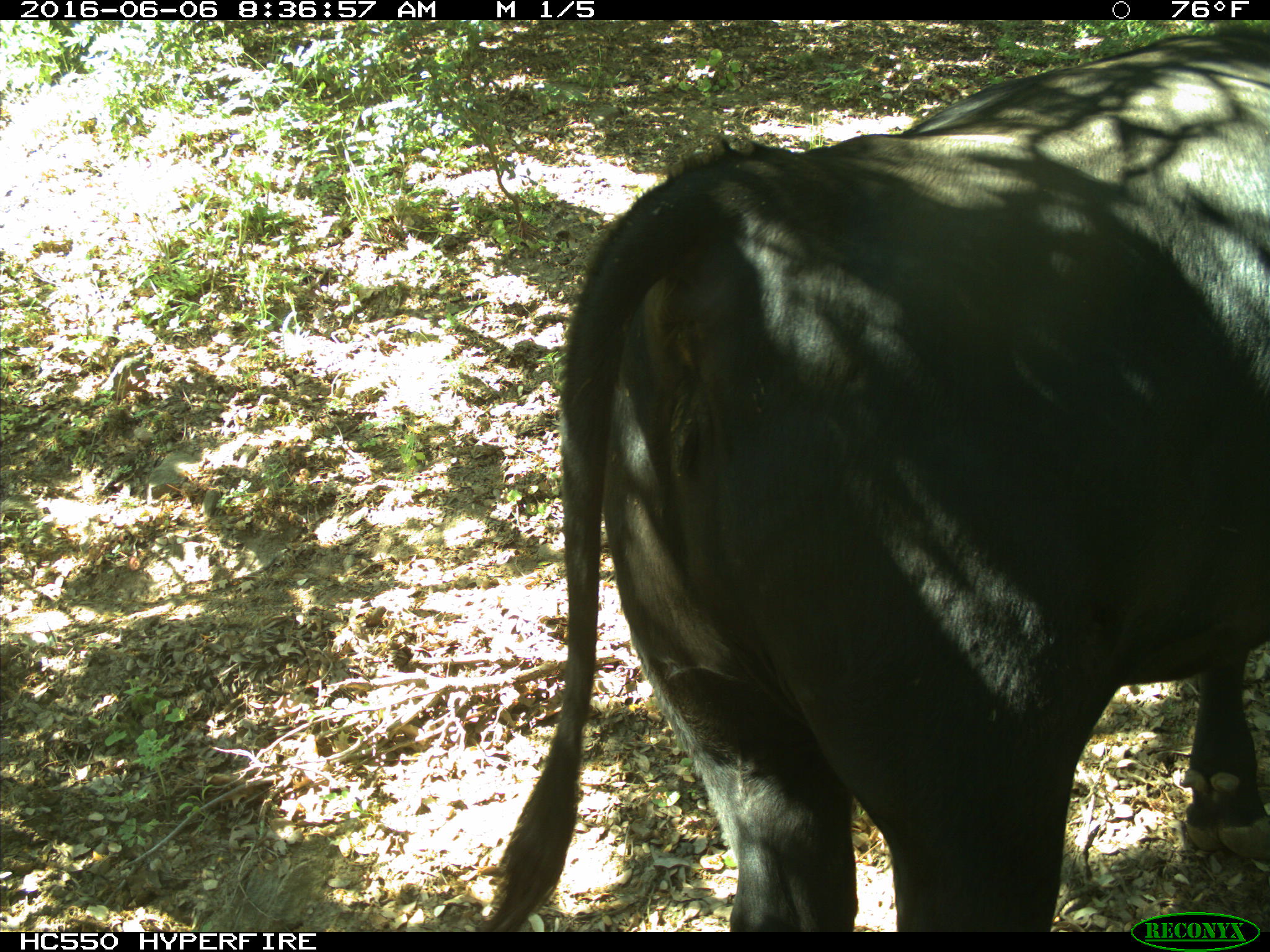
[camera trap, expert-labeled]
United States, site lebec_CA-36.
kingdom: Animalia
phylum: Chordata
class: Mammalia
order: Artiodactyla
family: Bovidae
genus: Bos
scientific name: Bos taurus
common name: domestic cow